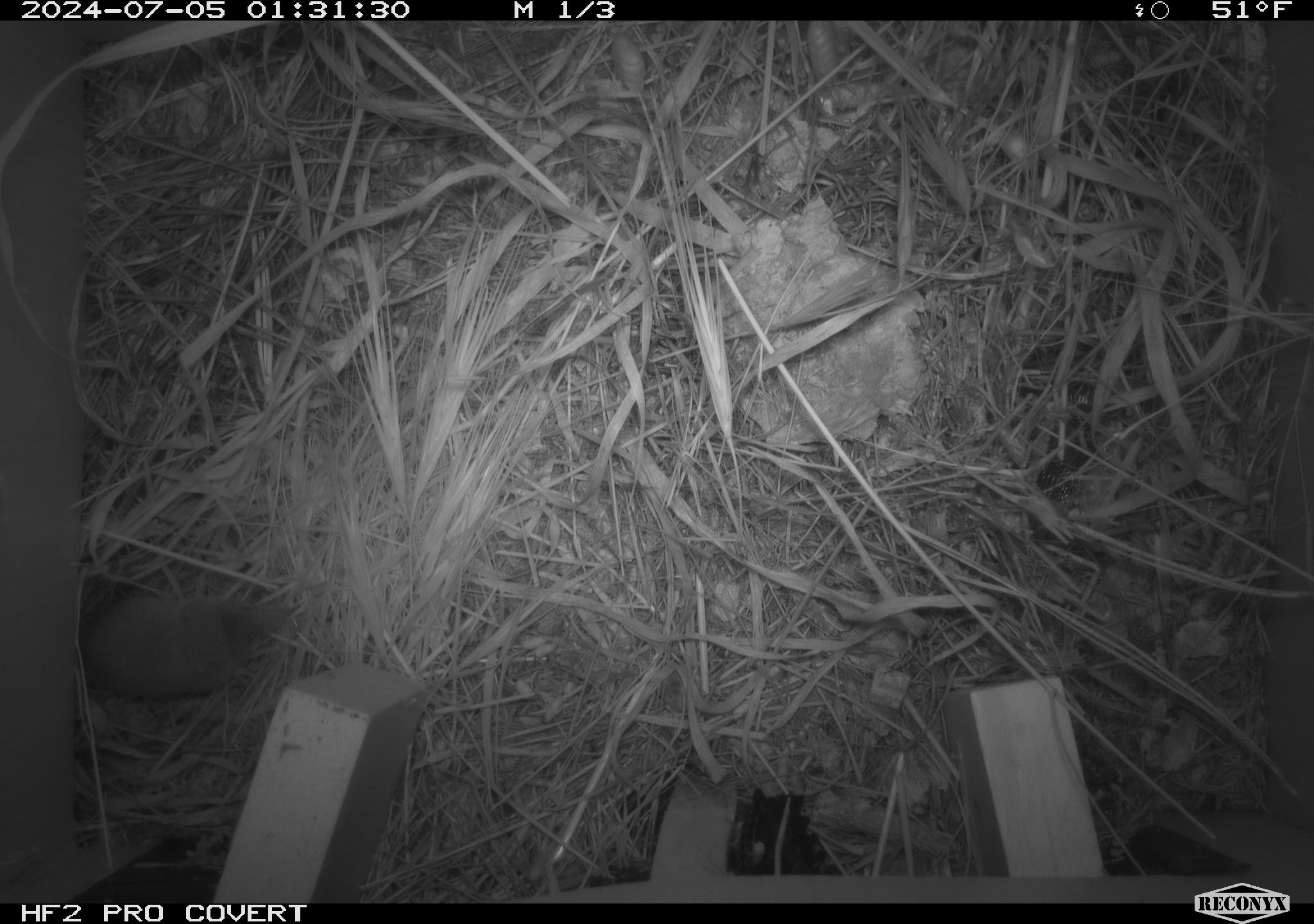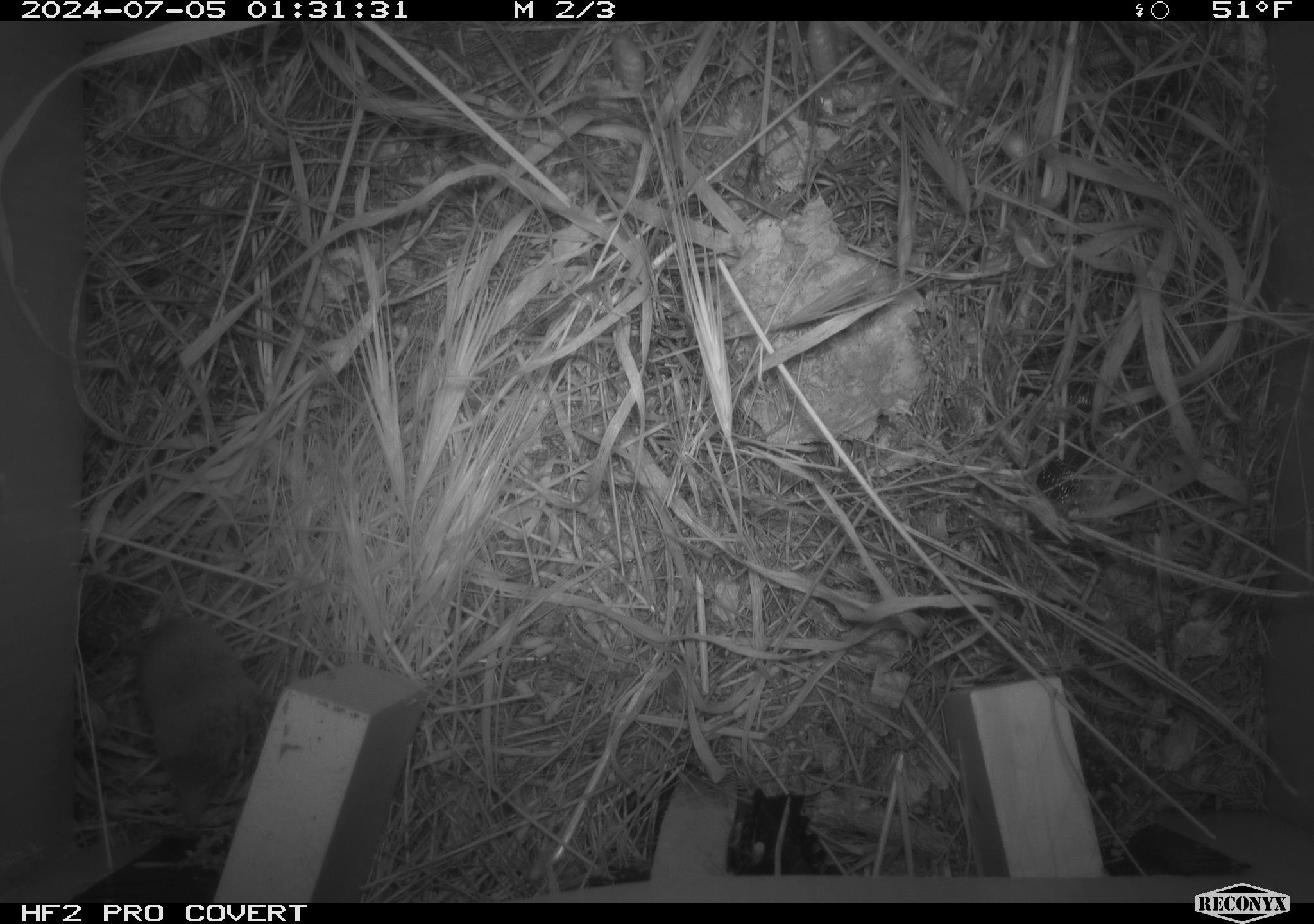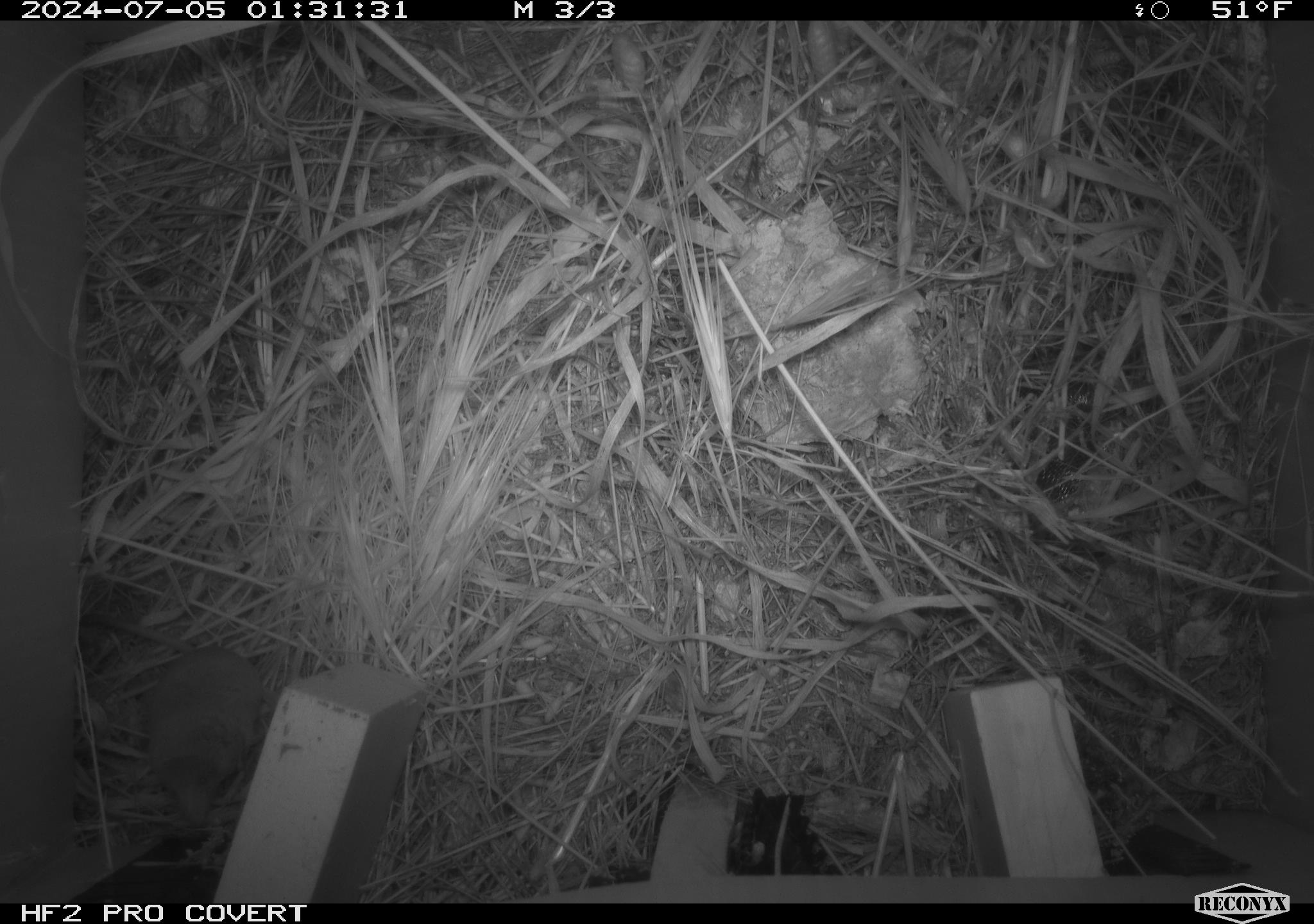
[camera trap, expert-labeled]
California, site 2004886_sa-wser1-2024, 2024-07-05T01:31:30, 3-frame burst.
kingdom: Animalia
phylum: Chordata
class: Mammalia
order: Eulipotyphla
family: Soricidae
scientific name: Soricidae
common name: shrews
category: soricidae family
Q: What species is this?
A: Soricidae family (shrews) (Soricidae).